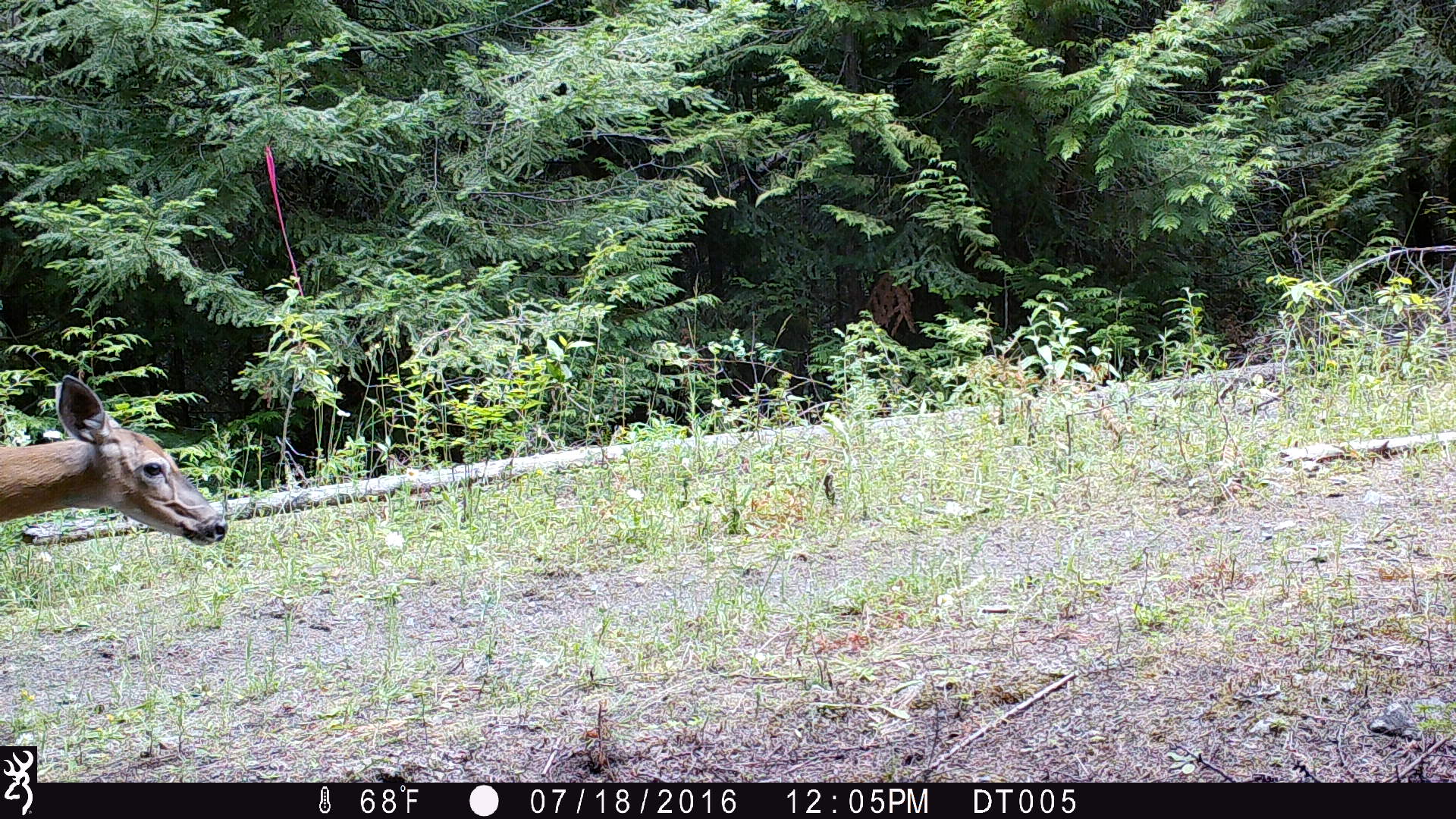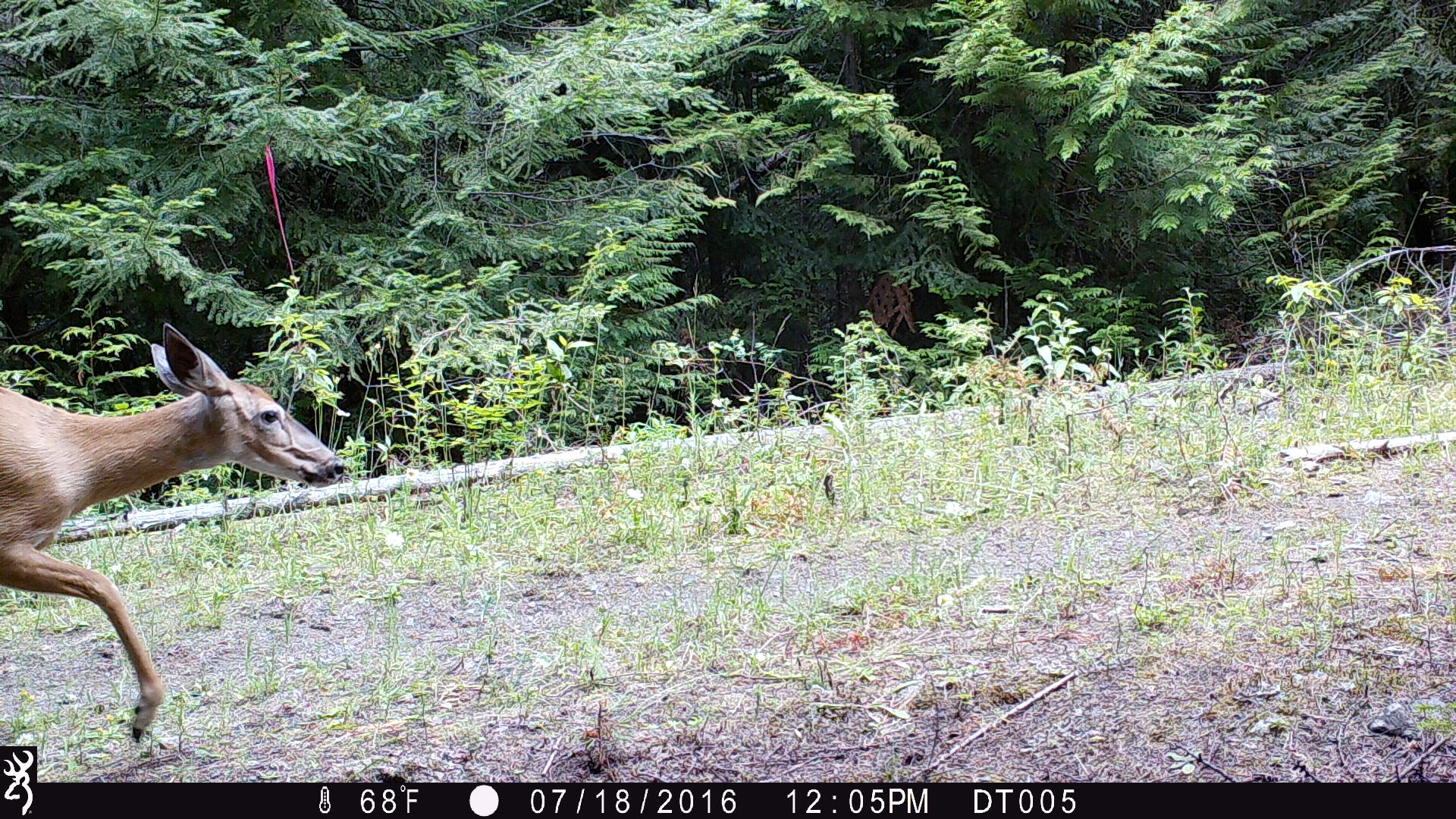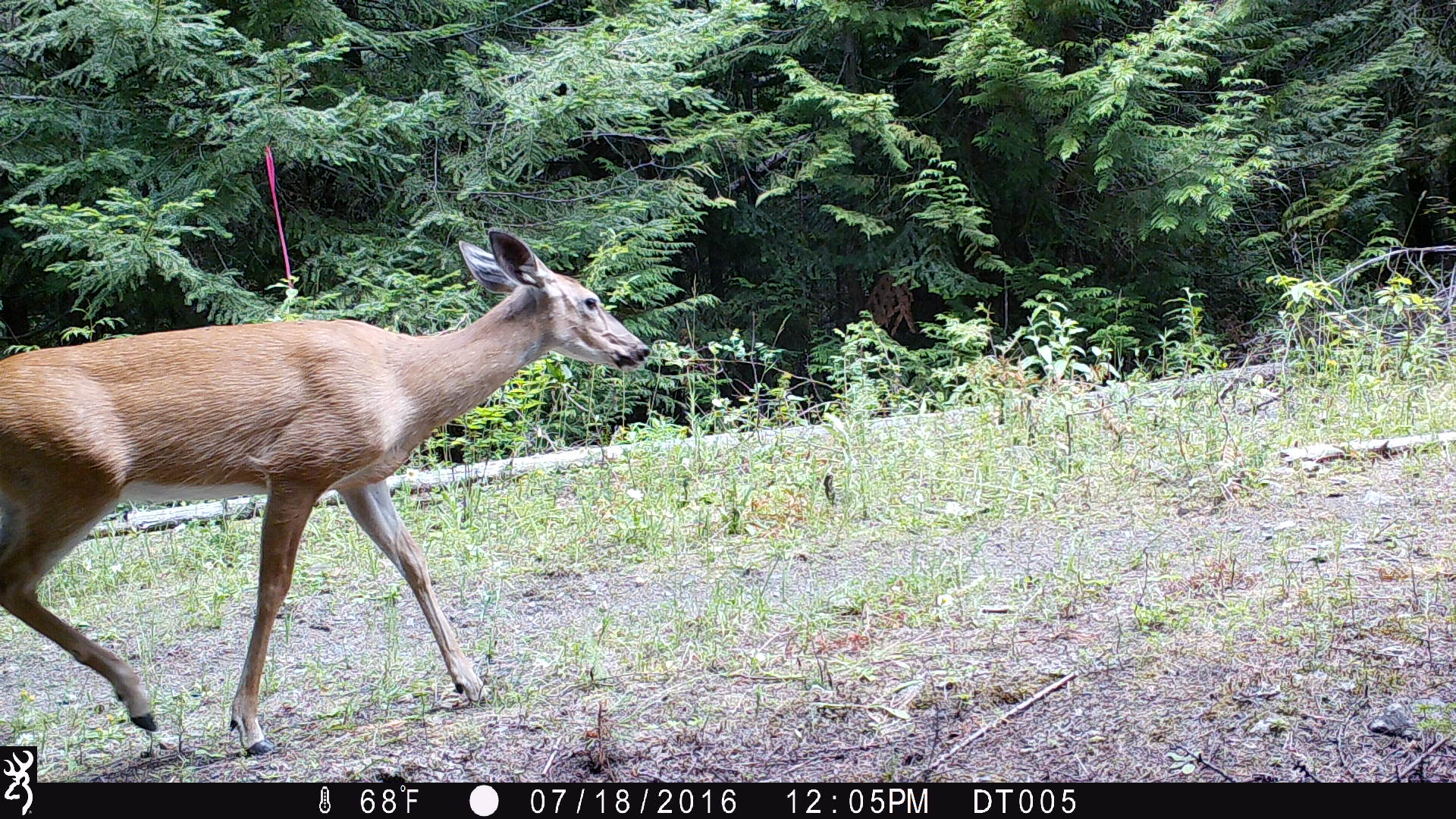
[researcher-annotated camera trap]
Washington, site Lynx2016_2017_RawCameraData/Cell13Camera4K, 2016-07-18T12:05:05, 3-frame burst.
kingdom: Animalia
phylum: Chordata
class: Mammalia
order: Artiodactyla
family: Cervidae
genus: Odocoileus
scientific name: Odocoileus virginianus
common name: white-tailed deer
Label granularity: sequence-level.